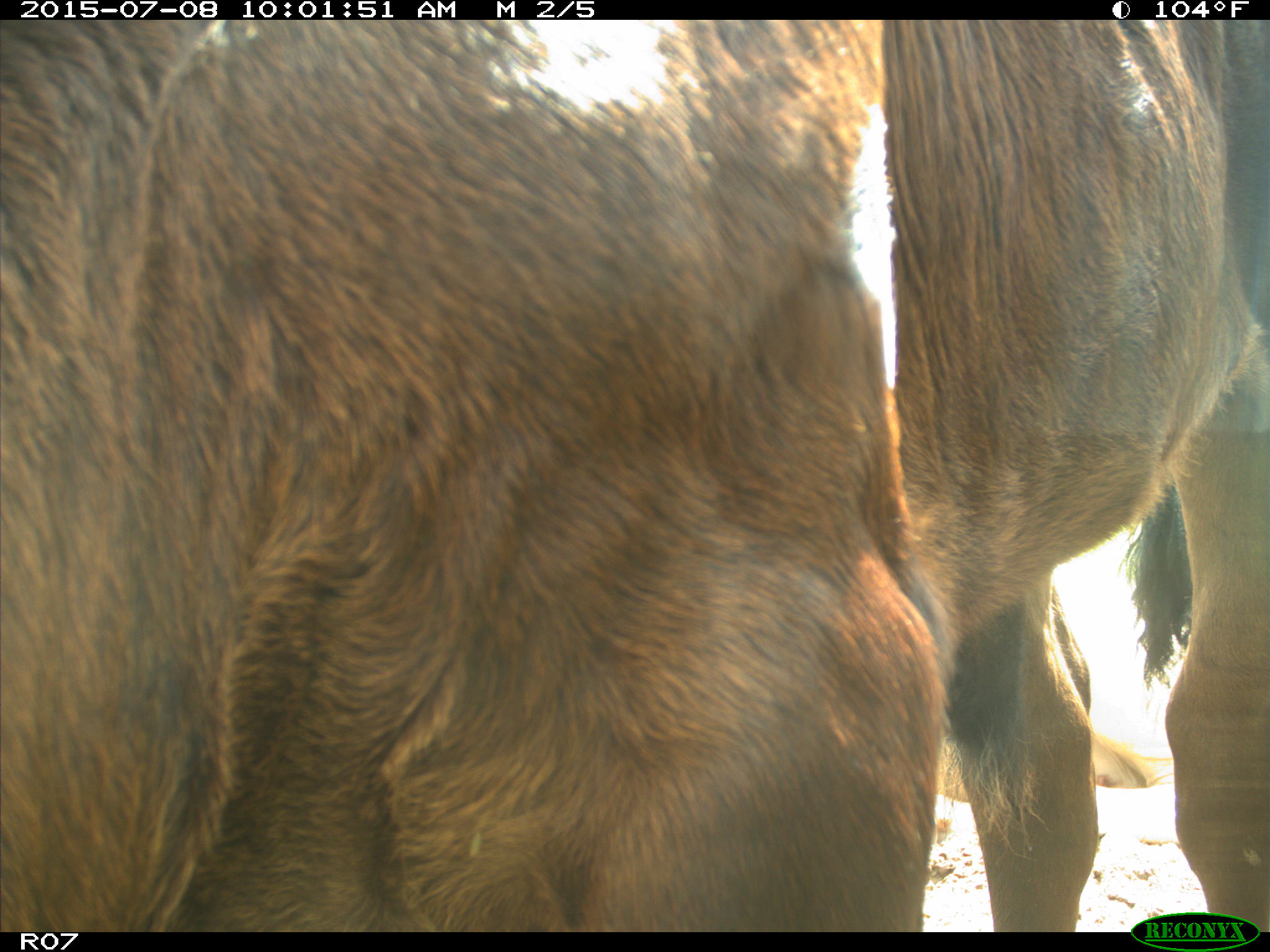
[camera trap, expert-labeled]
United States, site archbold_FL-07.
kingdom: Animalia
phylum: Chordata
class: Mammalia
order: Artiodactyla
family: Bovidae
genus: Bos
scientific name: Bos taurus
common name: domestic cow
Bos taurus (domestic cow).